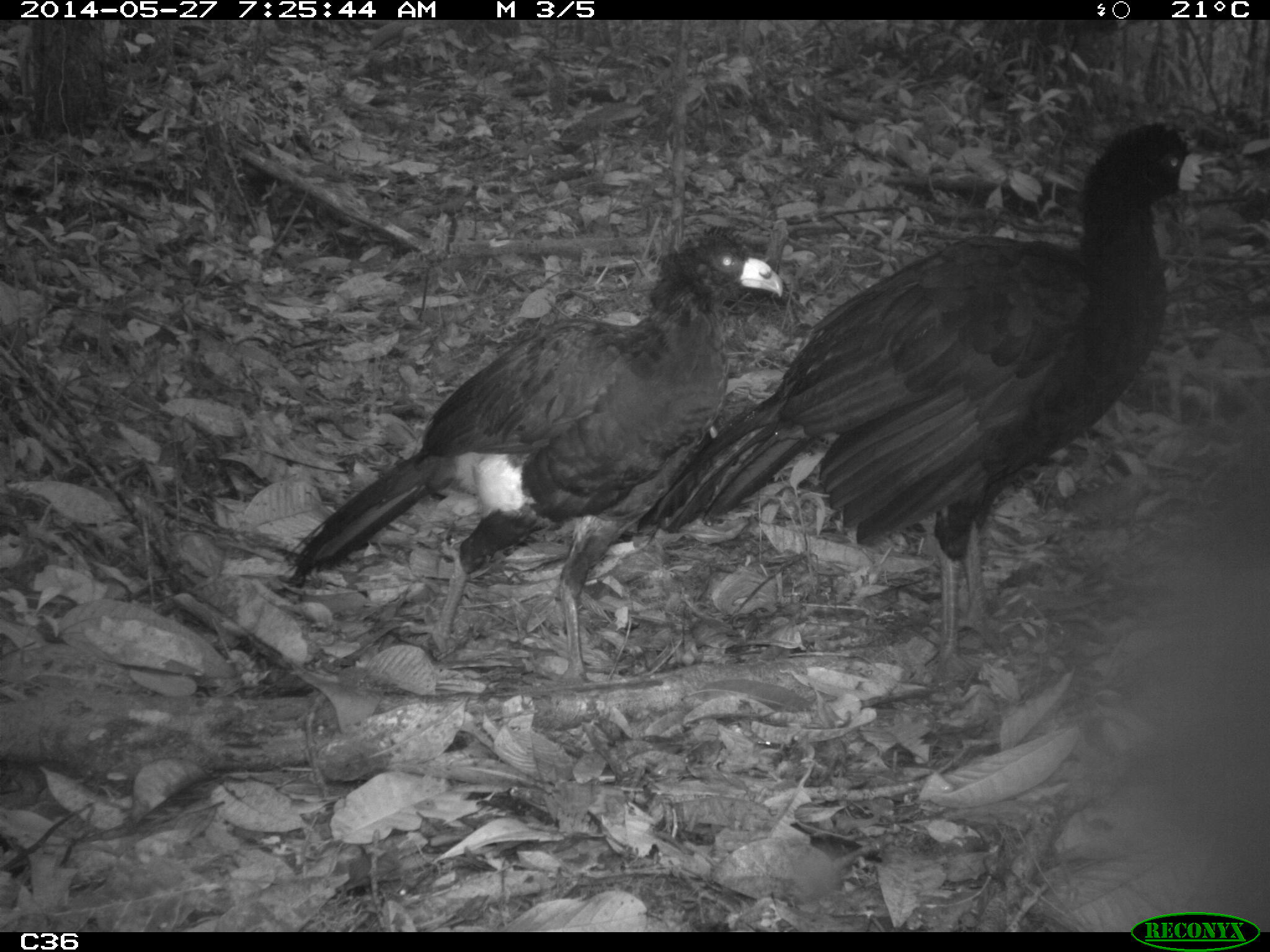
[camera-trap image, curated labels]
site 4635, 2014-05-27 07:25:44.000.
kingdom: Animalia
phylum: Chordata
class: Aves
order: Galliformes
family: Cracidae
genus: Crax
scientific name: Crax alector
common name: black curassow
Crax alector (black curassow), count 2, age adult.